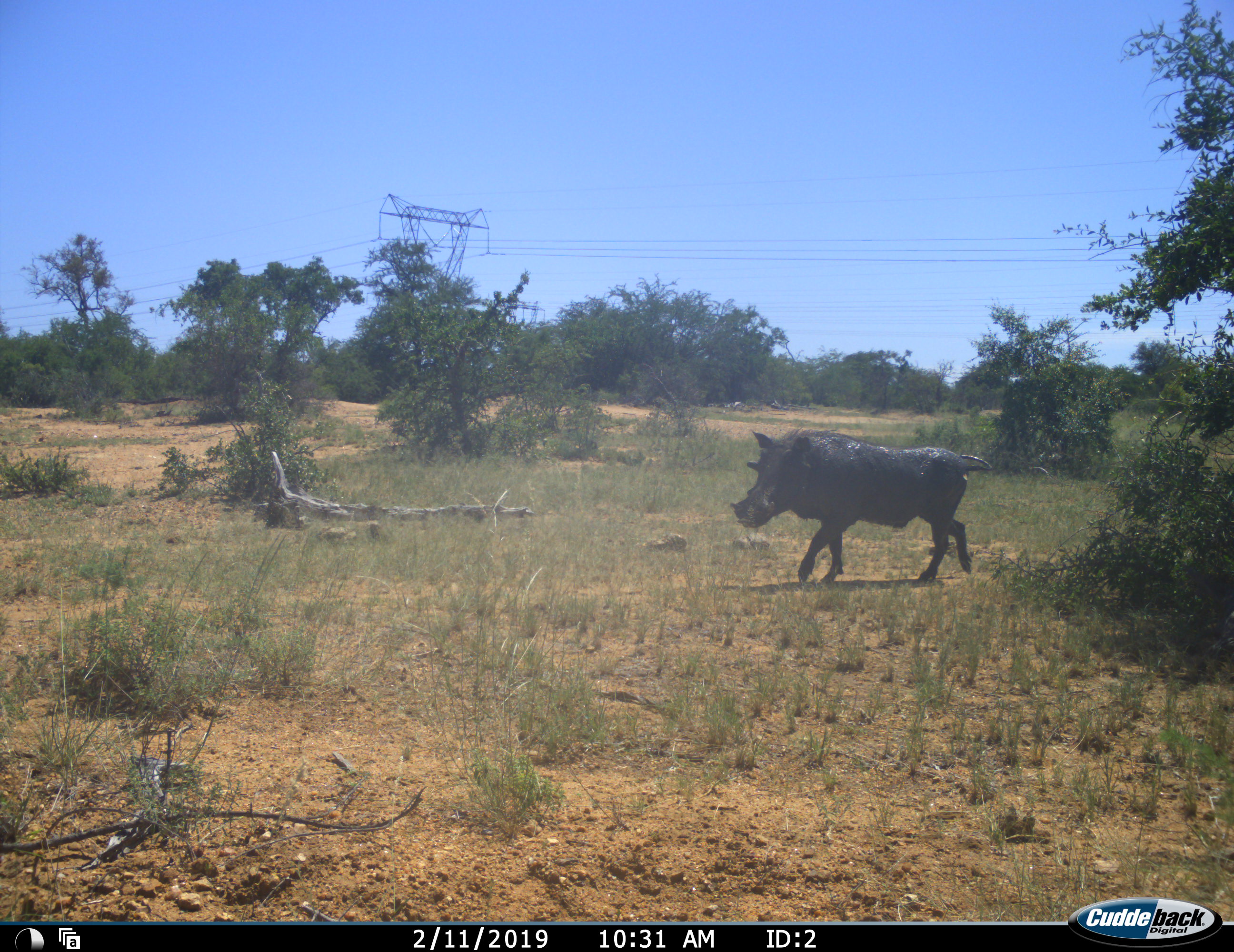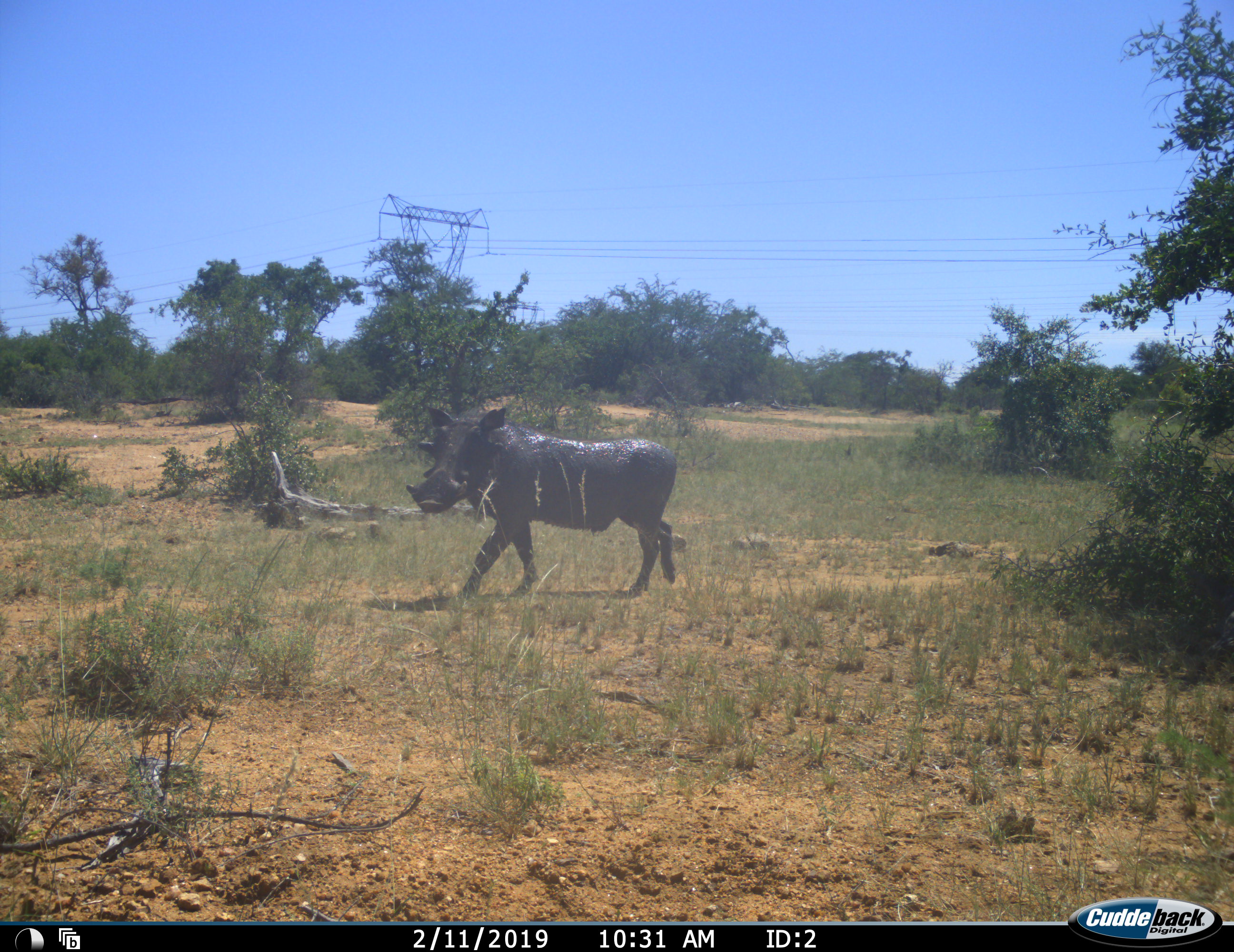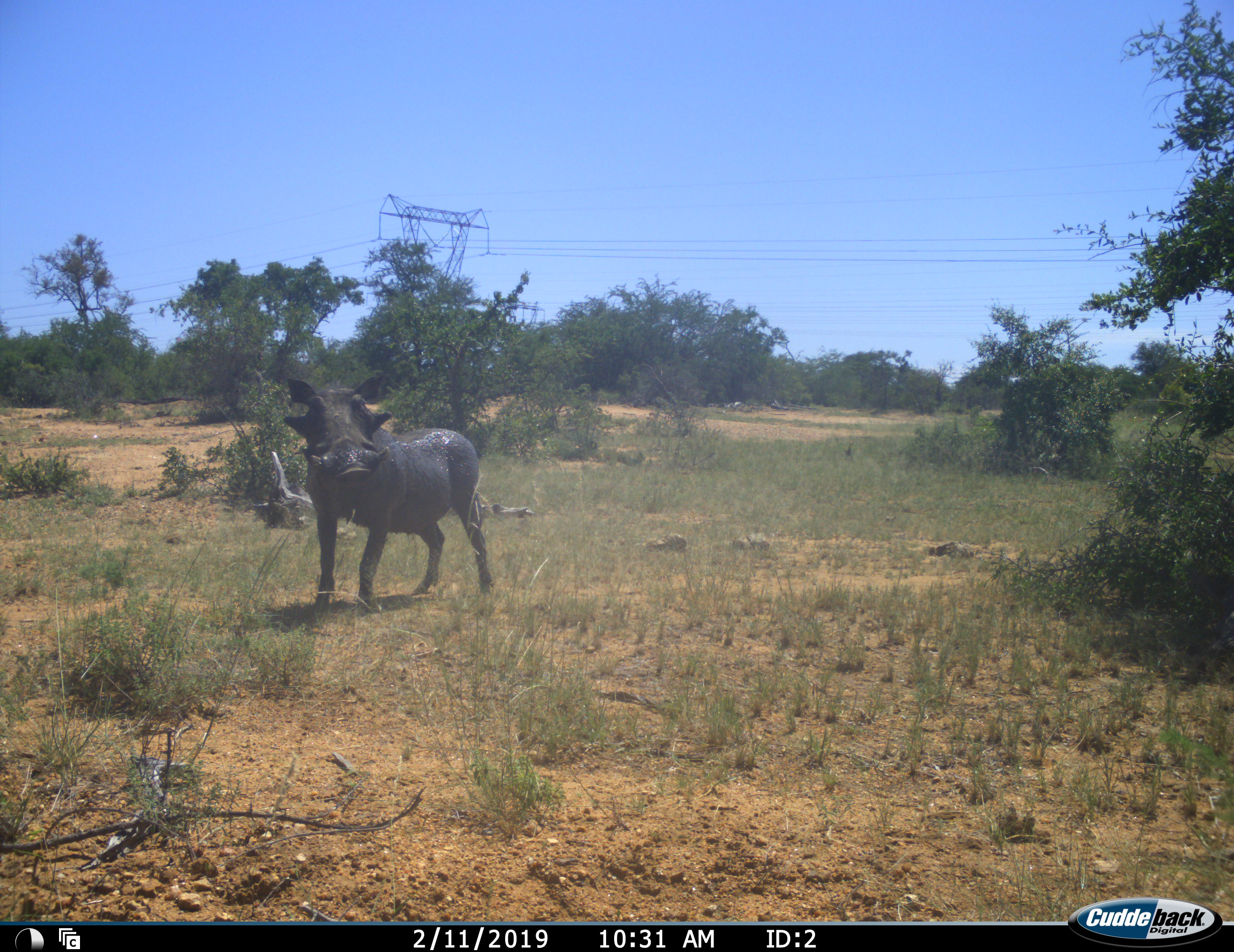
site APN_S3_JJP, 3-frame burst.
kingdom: Animalia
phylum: Chordata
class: Mammalia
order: Artiodactyla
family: Suidae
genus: Phacochoerus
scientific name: Phacochoerus africanus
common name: warthog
Warthog (Phacochoerus africanus), count 1. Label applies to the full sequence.